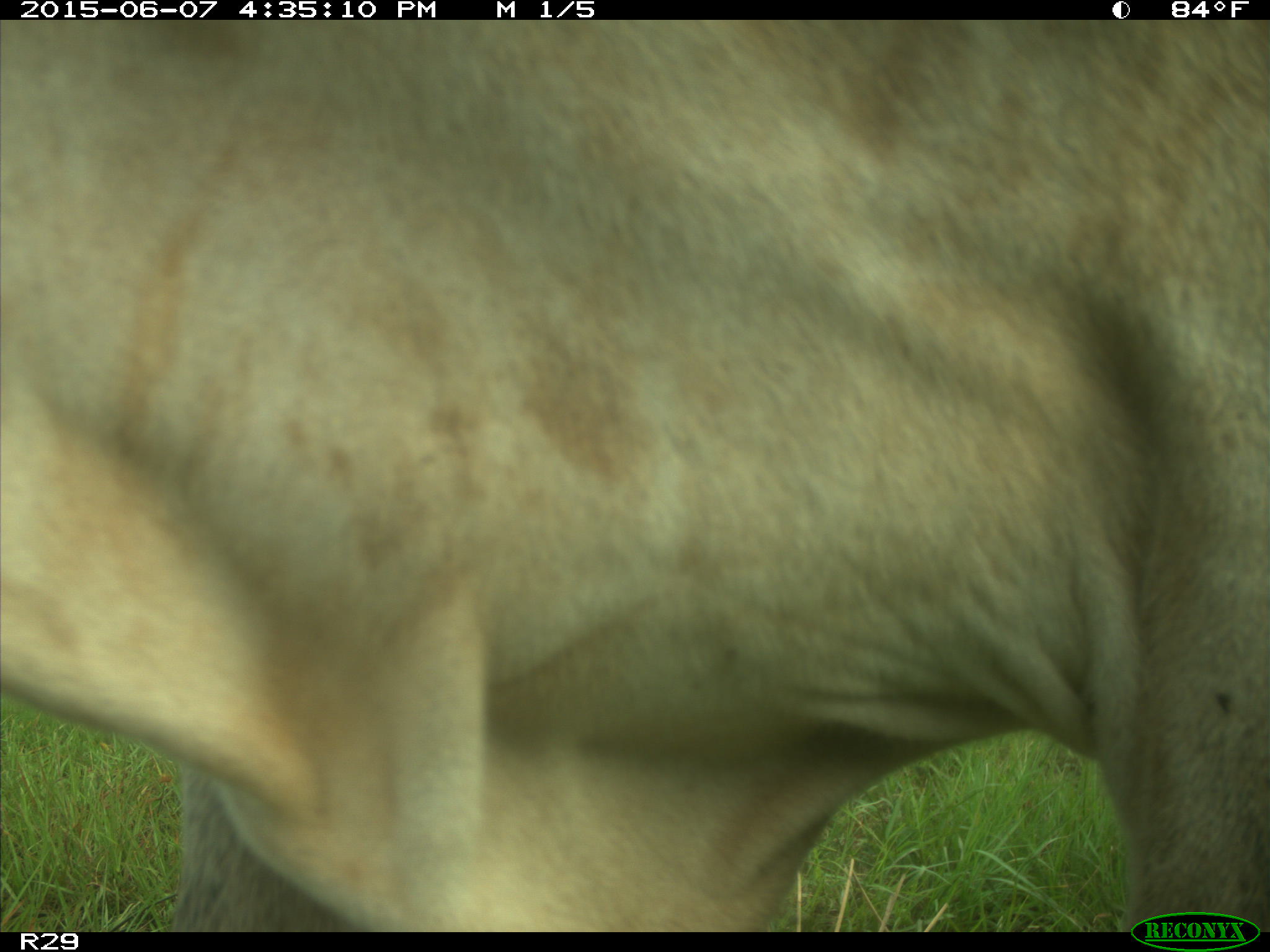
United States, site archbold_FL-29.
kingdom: Animalia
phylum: Chordata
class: Mammalia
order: Artiodactyla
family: Bovidae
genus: Bos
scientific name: Bos taurus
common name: domestic cow